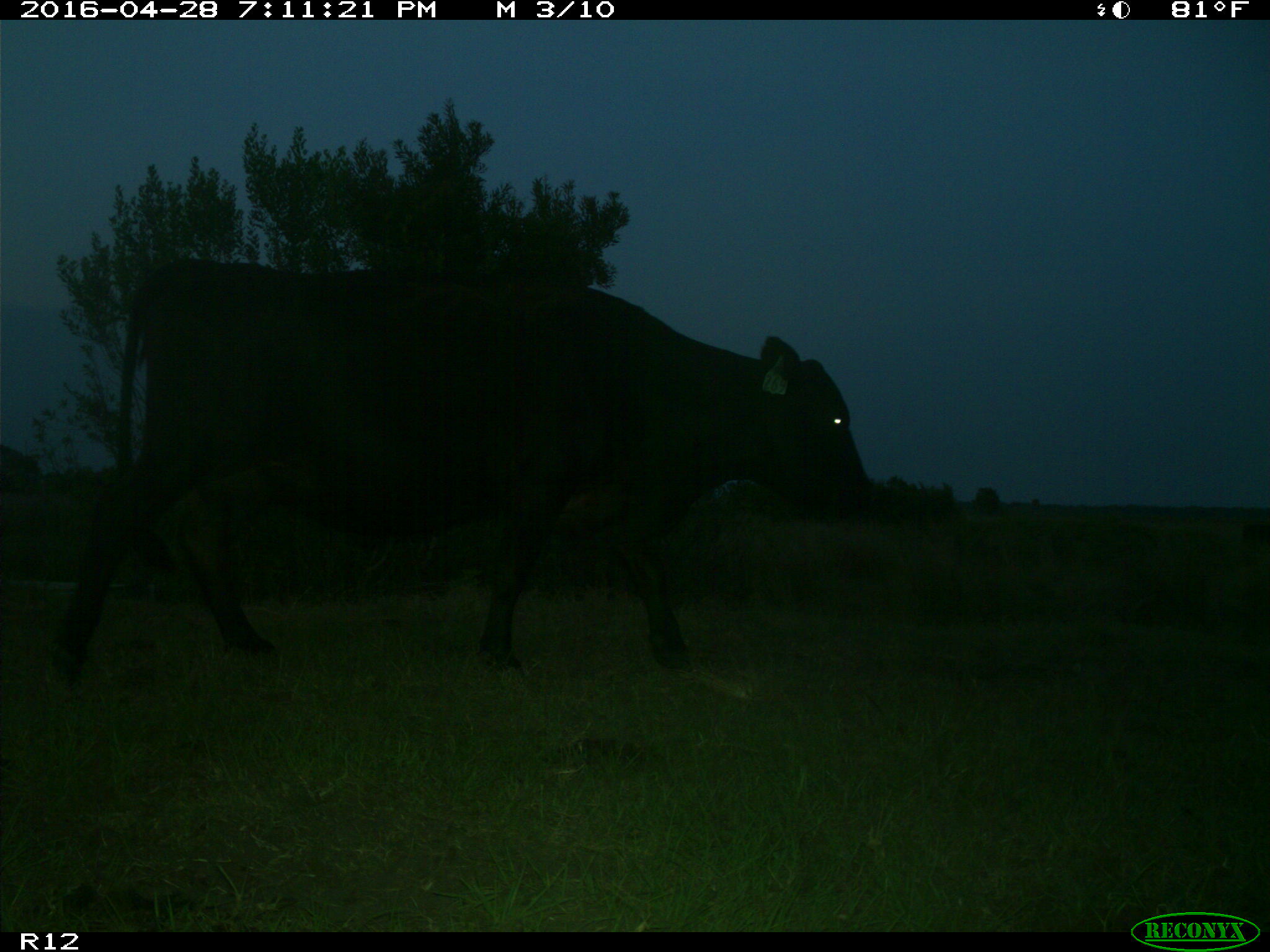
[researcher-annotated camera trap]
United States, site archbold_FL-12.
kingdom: Animalia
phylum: Chordata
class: Mammalia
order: Artiodactyla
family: Bovidae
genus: Bos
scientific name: Bos taurus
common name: domestic cow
Bos taurus (domestic cow).